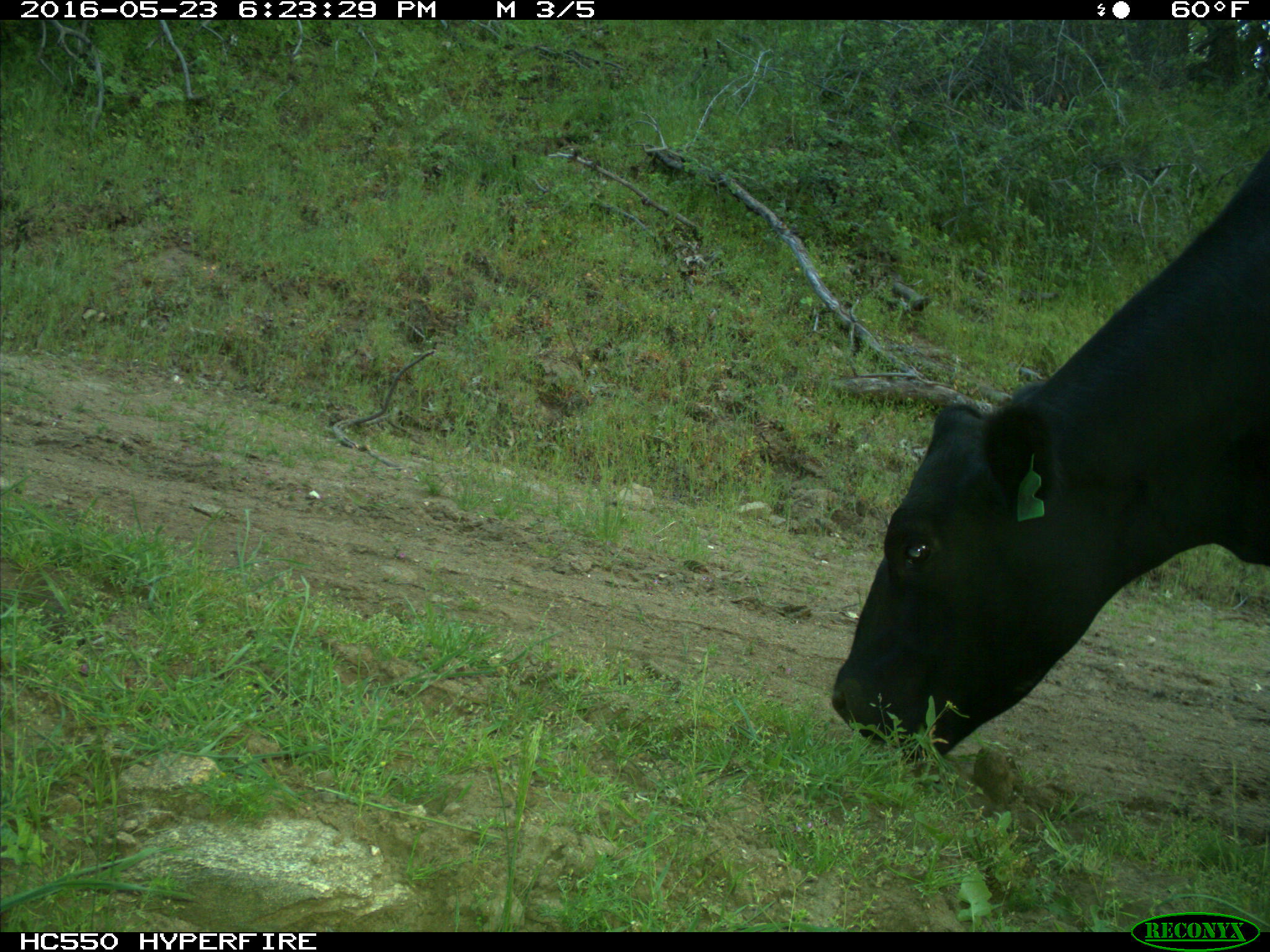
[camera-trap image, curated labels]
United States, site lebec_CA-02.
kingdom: Animalia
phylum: Chordata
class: Mammalia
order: Artiodactyla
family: Bovidae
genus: Bos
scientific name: Bos taurus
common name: domestic cow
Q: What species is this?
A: Bos taurus (domestic cow).